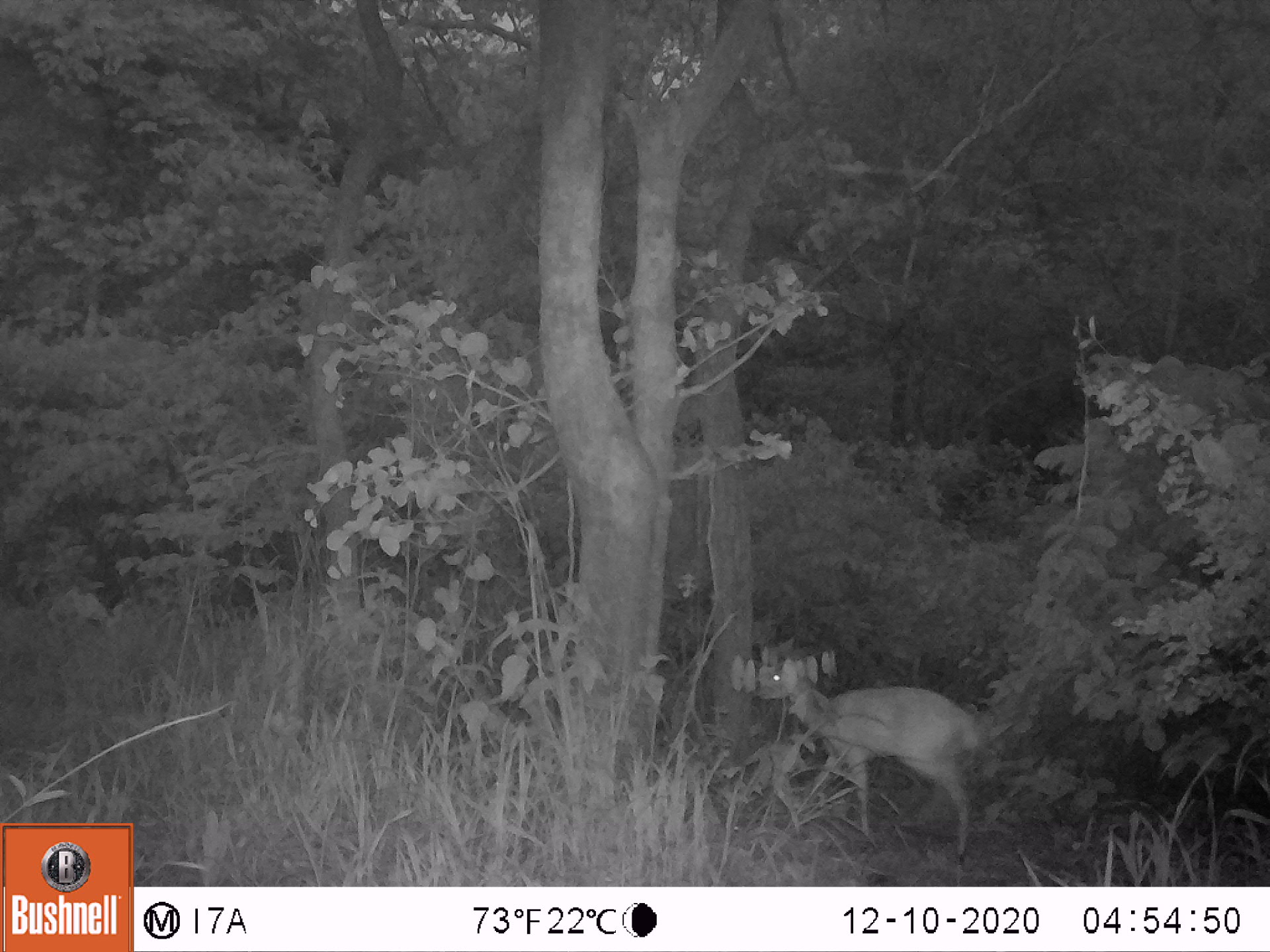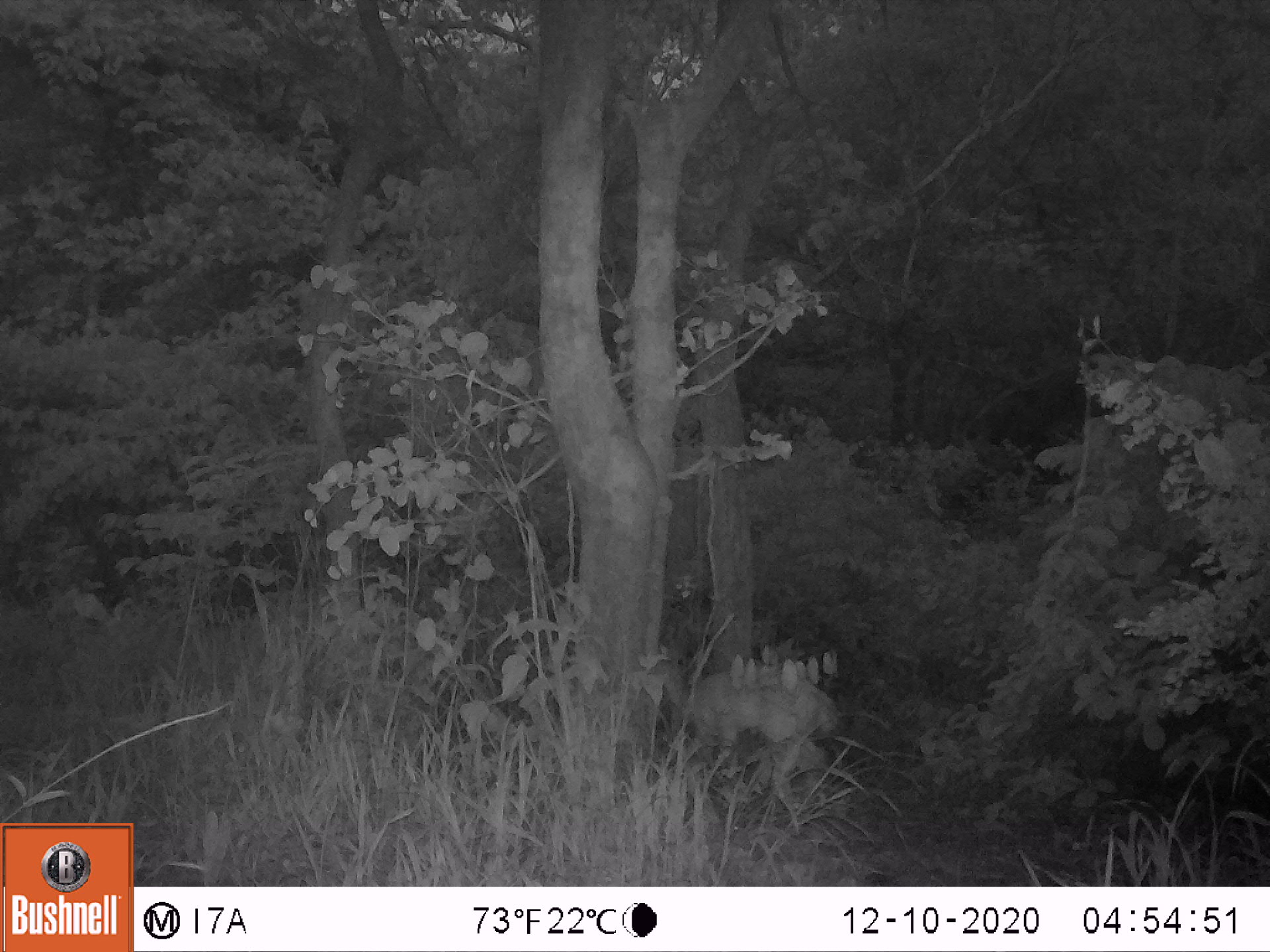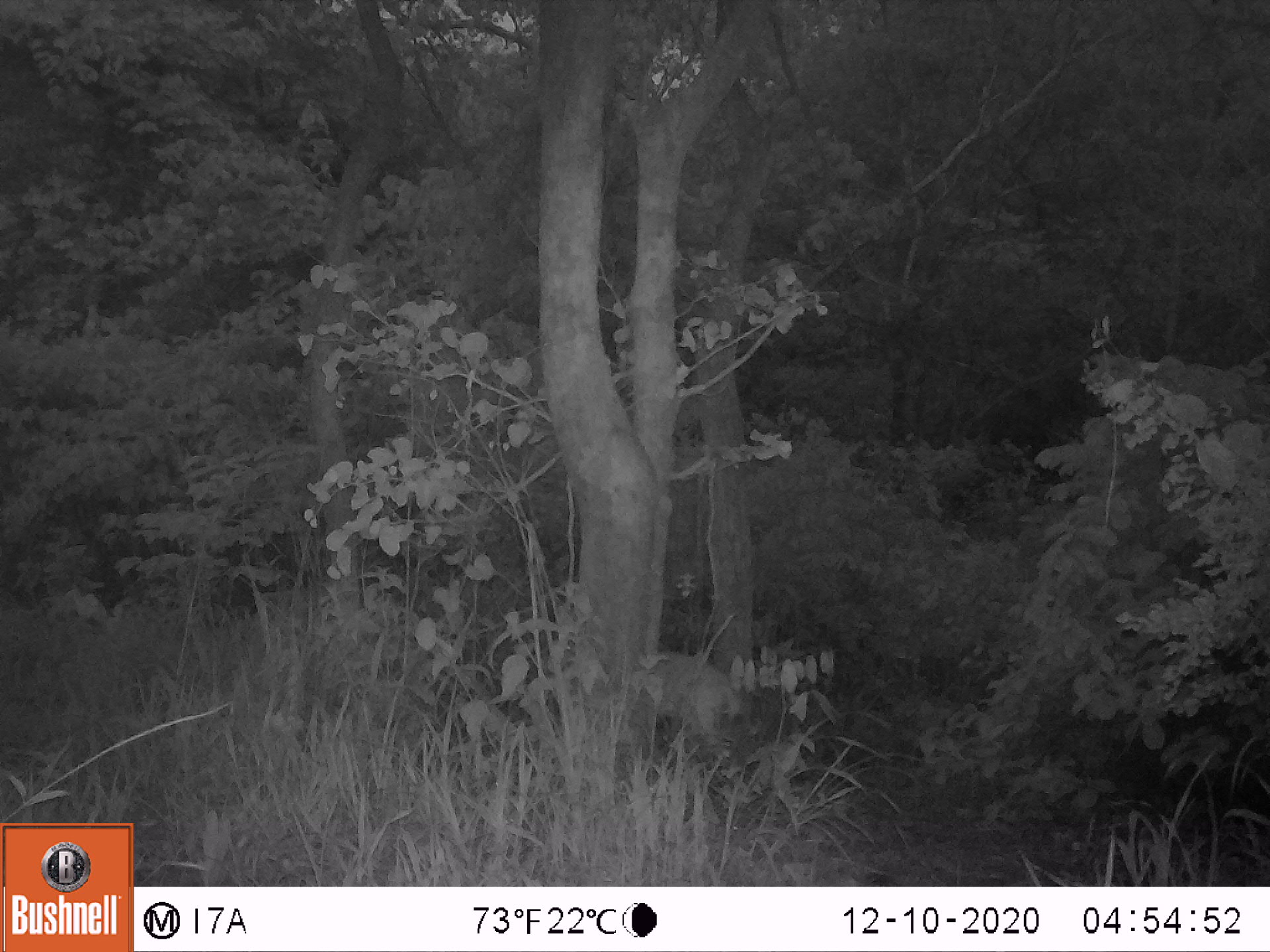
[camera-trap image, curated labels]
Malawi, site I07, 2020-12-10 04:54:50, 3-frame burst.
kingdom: Animalia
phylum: Chordata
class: Mammalia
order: Artiodactyla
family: Bovidae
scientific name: Antilopinae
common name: small antelope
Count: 1.